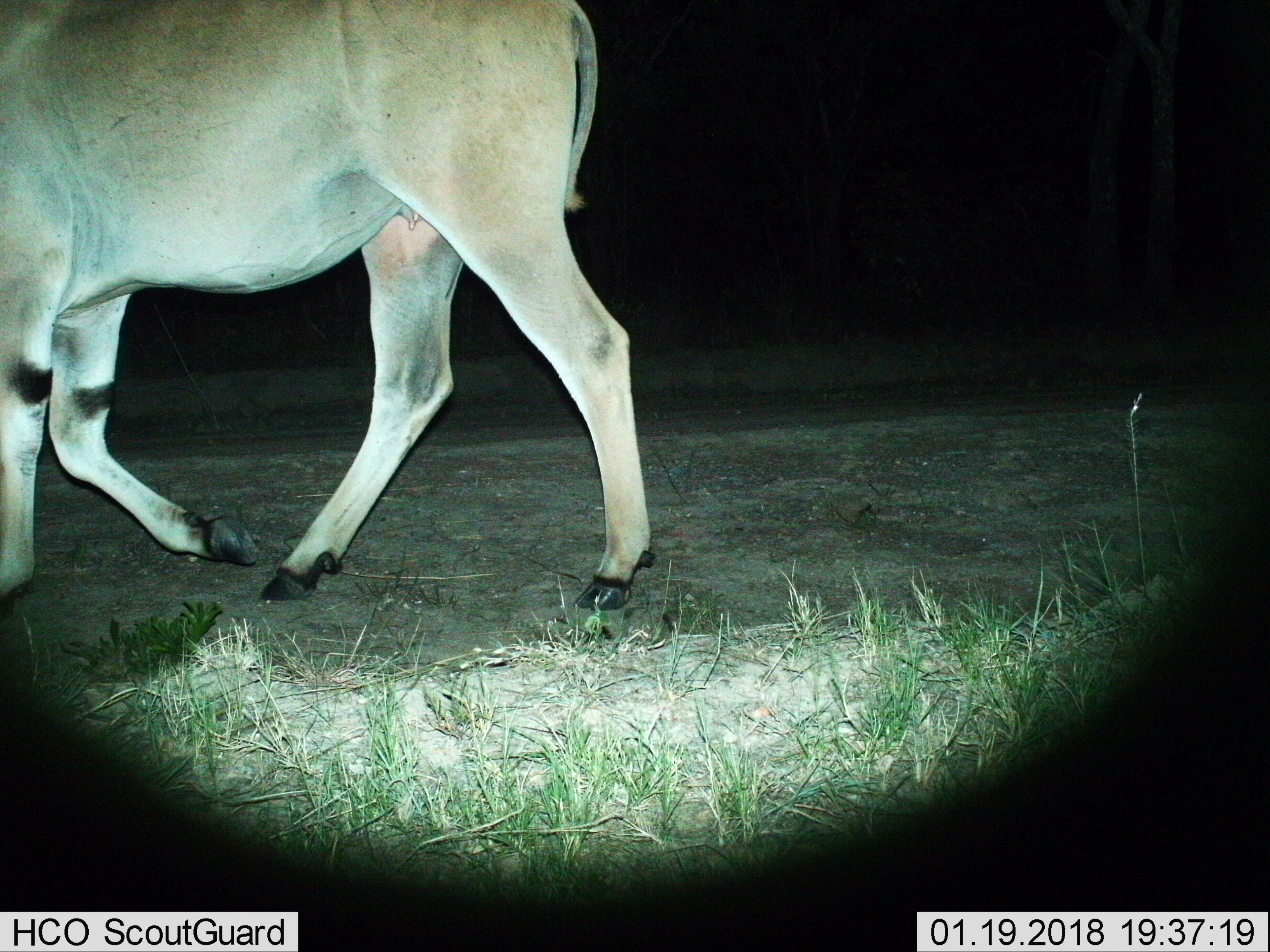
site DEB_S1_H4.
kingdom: Animalia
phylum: Chordata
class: Mammalia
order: Artiodactyla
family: Bovidae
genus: Tragelaphus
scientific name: Tragelaphus oryx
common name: eland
Eland (Tragelaphus oryx), count 1. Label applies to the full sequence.